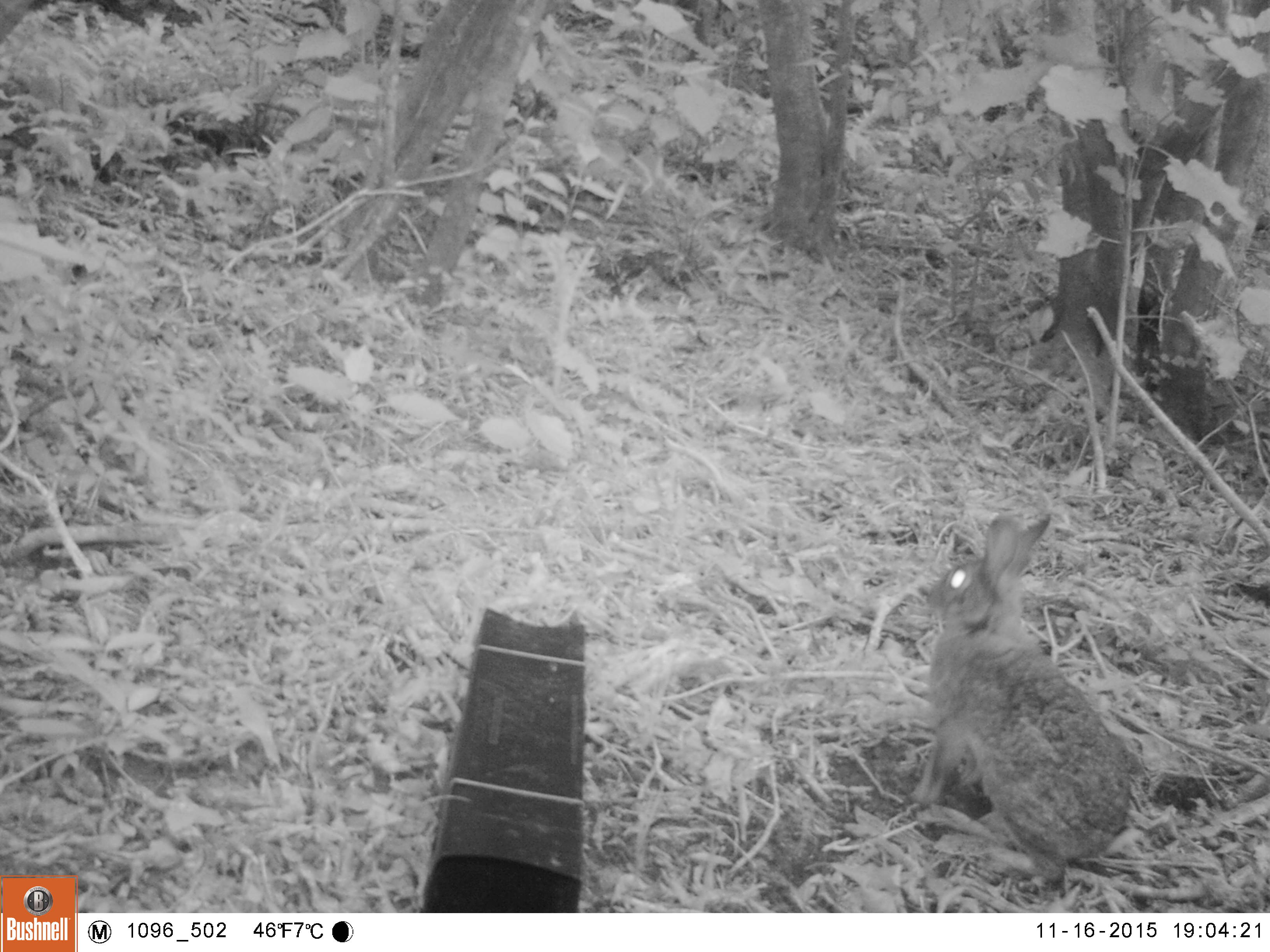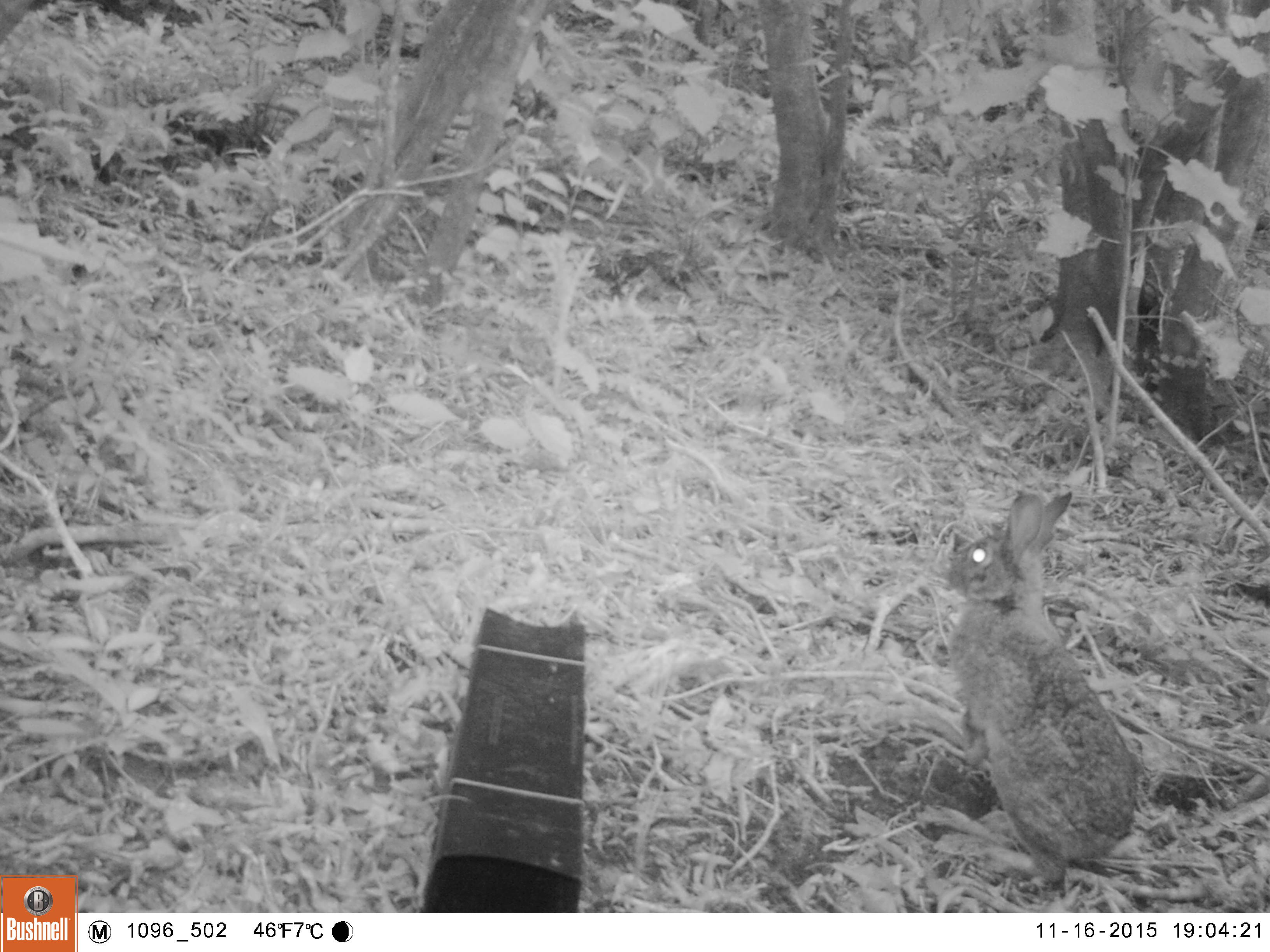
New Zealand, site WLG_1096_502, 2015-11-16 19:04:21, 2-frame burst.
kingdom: Animalia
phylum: Chordata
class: Mammalia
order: Lagomorpha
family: Leporidae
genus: Oryctolagus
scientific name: Oryctolagus cuniculus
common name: european rabbit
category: rabbit